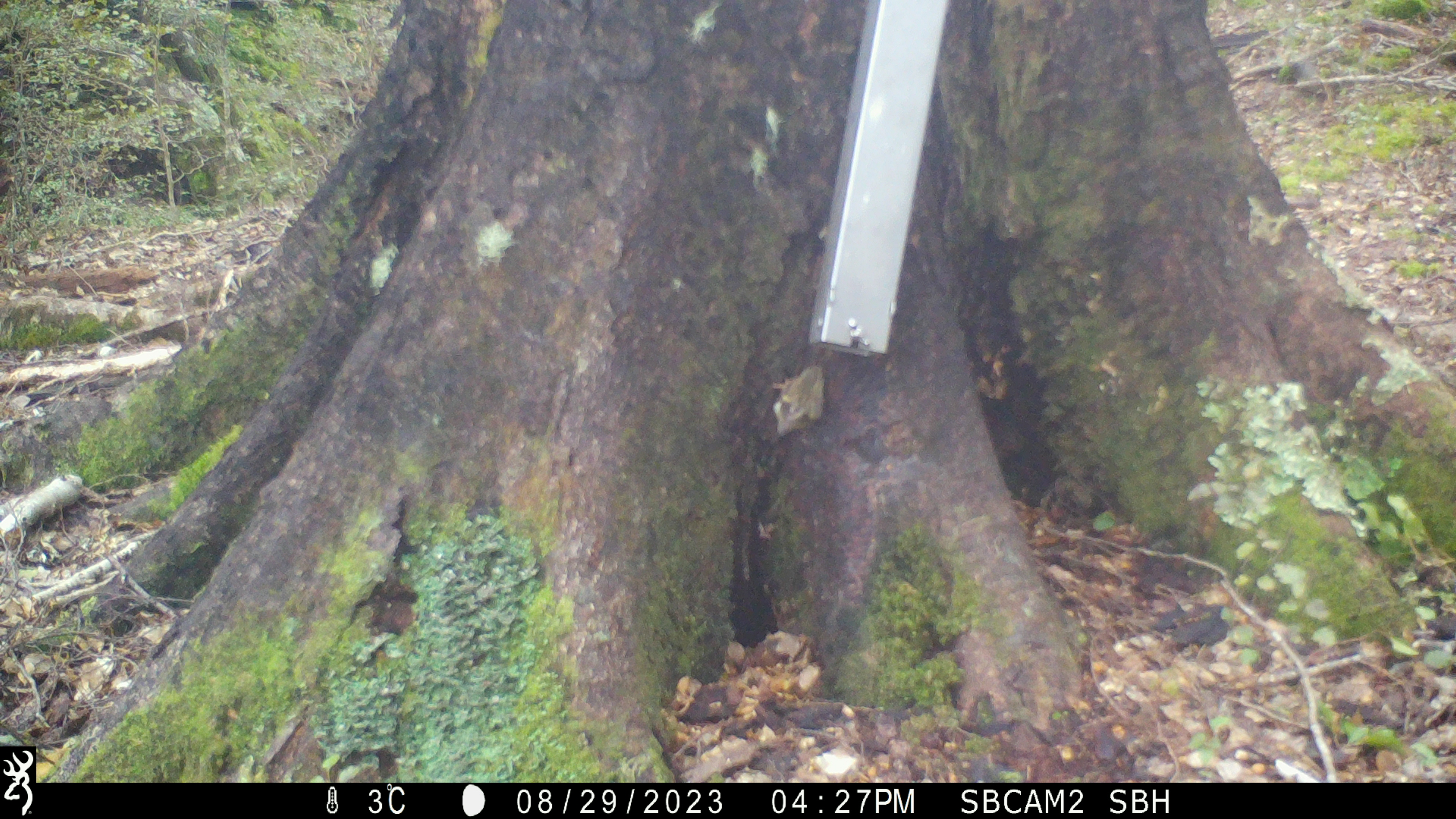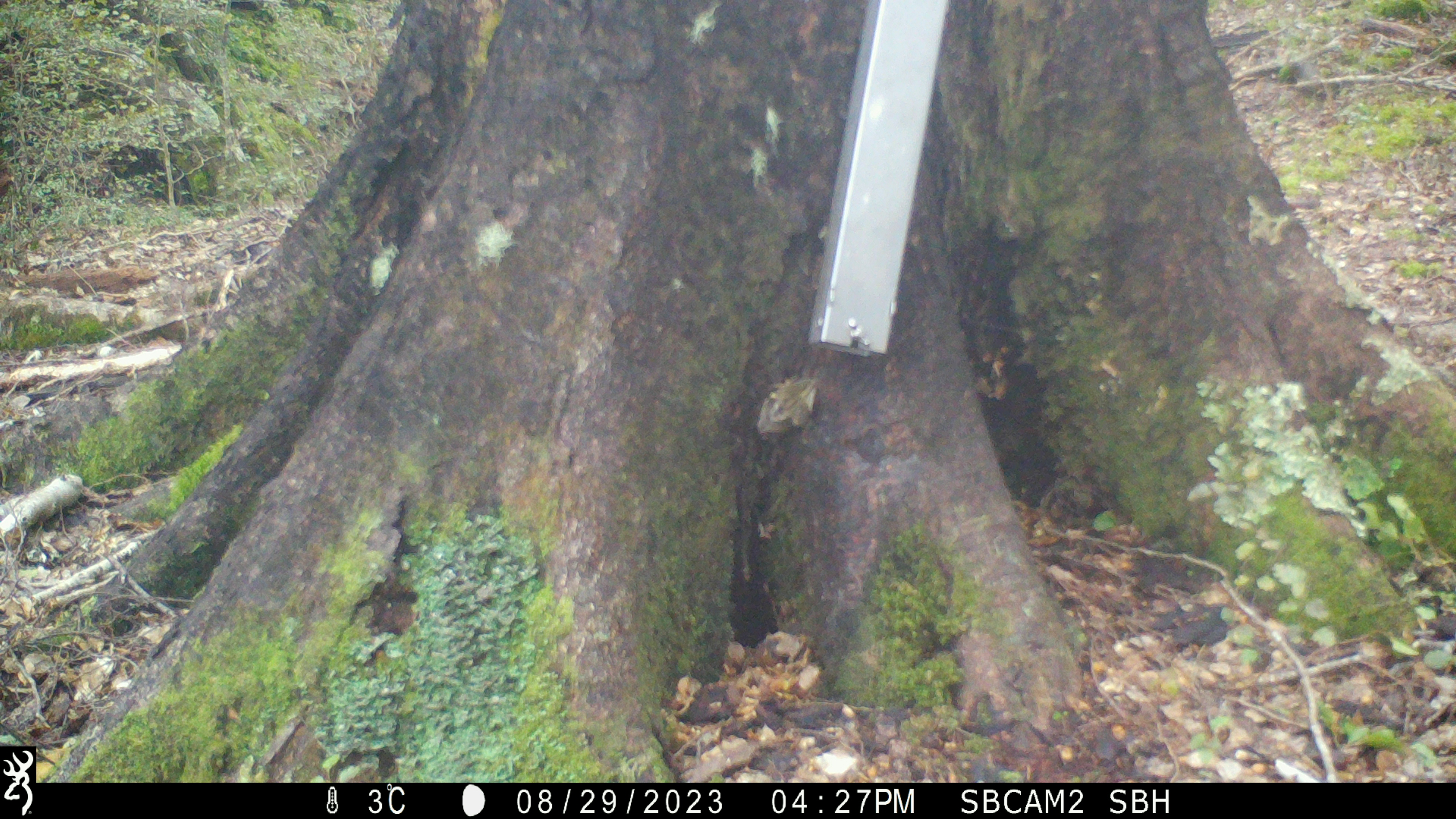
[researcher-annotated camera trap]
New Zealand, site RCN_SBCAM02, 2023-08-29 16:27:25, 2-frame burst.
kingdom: Animalia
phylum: Chordata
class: Aves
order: Passeriformes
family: Acanthisittidae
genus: Acanthisitta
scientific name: Acanthisitta chloris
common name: rifleman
Rifleman (Acanthisitta chloris).